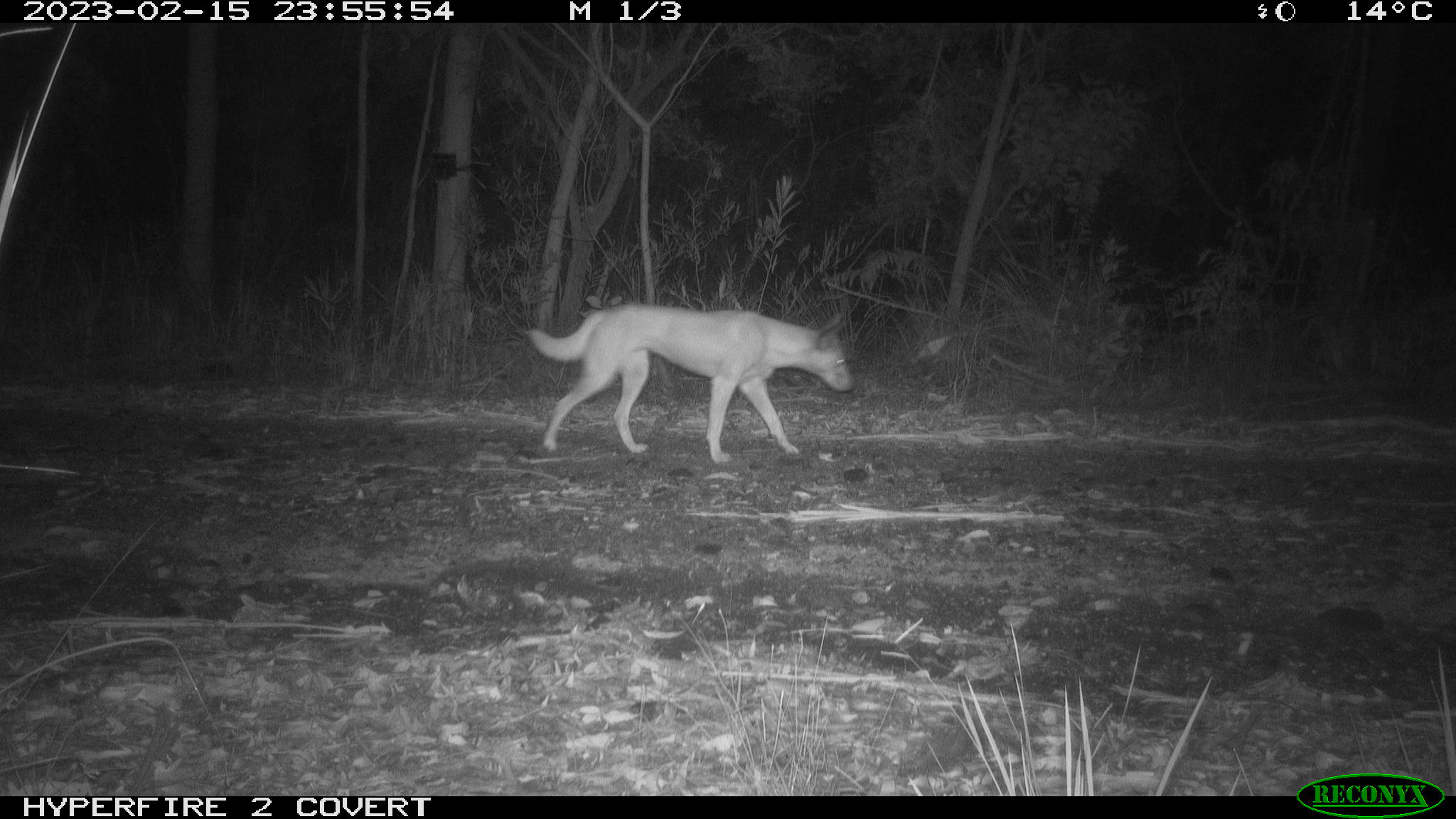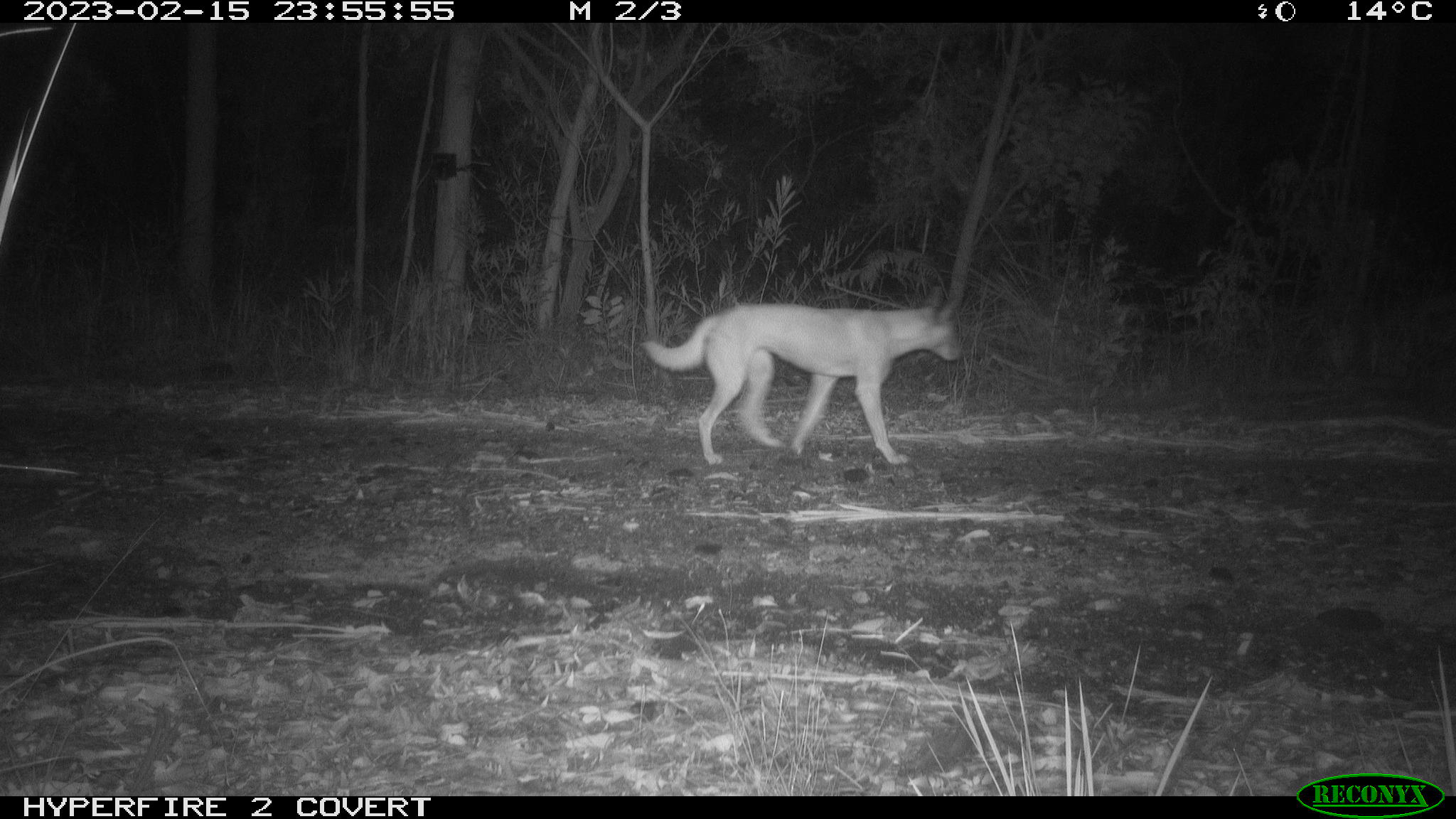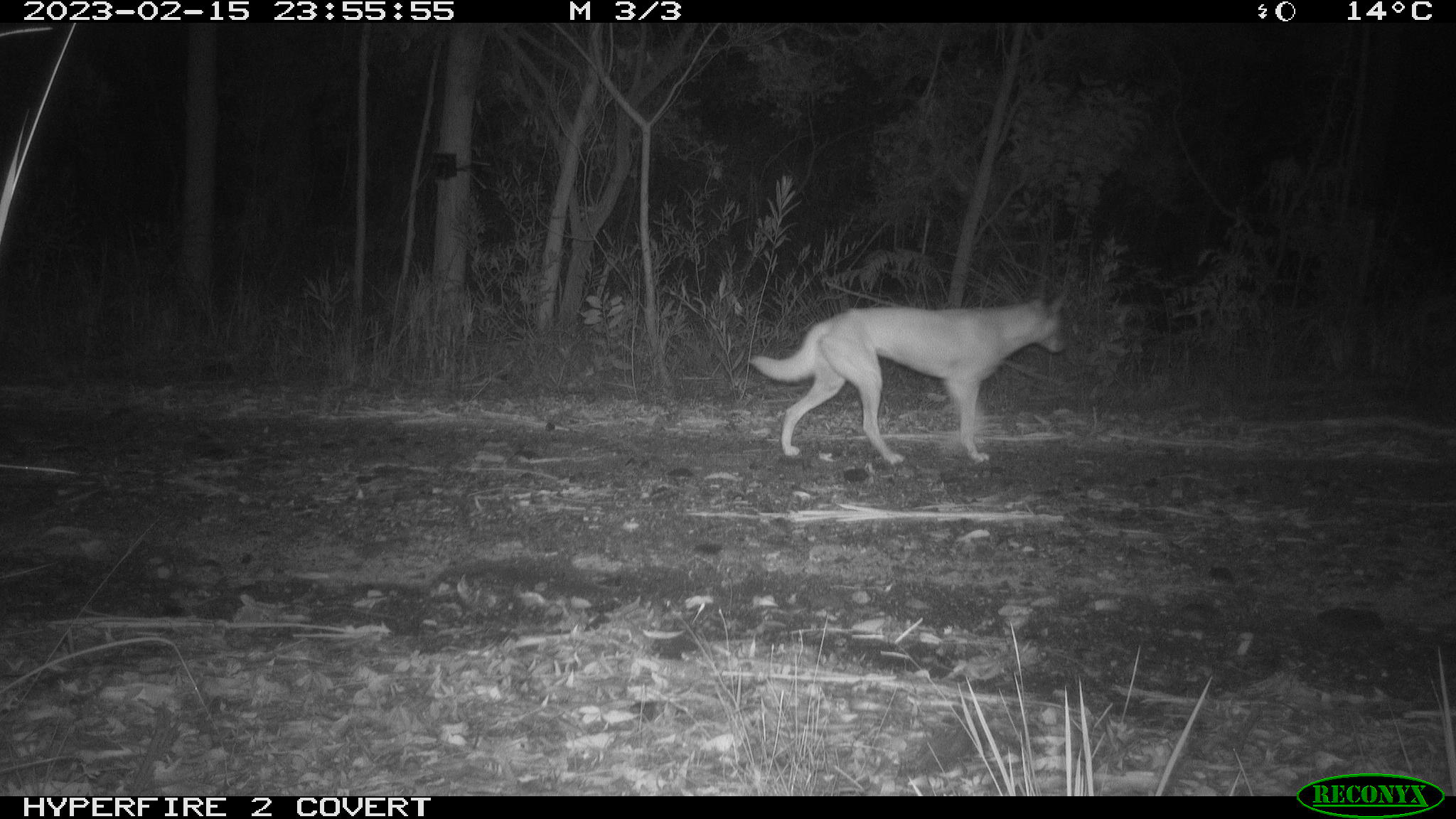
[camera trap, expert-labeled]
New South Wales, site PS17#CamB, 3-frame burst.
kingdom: Animalia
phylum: Chordata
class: Mammalia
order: Carnivora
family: Canidae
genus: Canis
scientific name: Canis familiaris dingo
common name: dingo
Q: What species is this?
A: Dingo (Canis familiaris dingo).